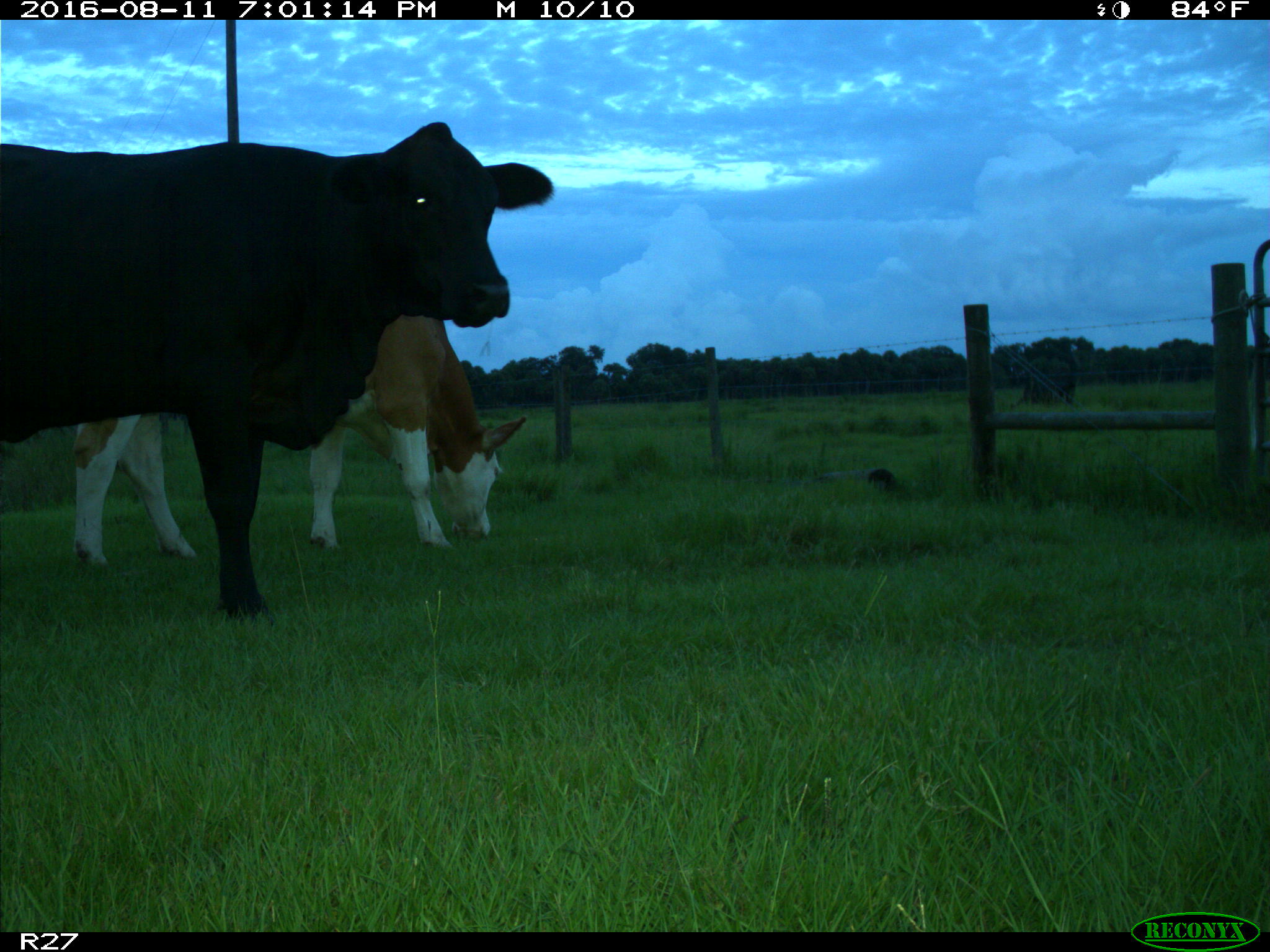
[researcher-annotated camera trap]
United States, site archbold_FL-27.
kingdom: Animalia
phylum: Chordata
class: Mammalia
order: Artiodactyla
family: Bovidae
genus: Bos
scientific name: Bos taurus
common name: domestic cow